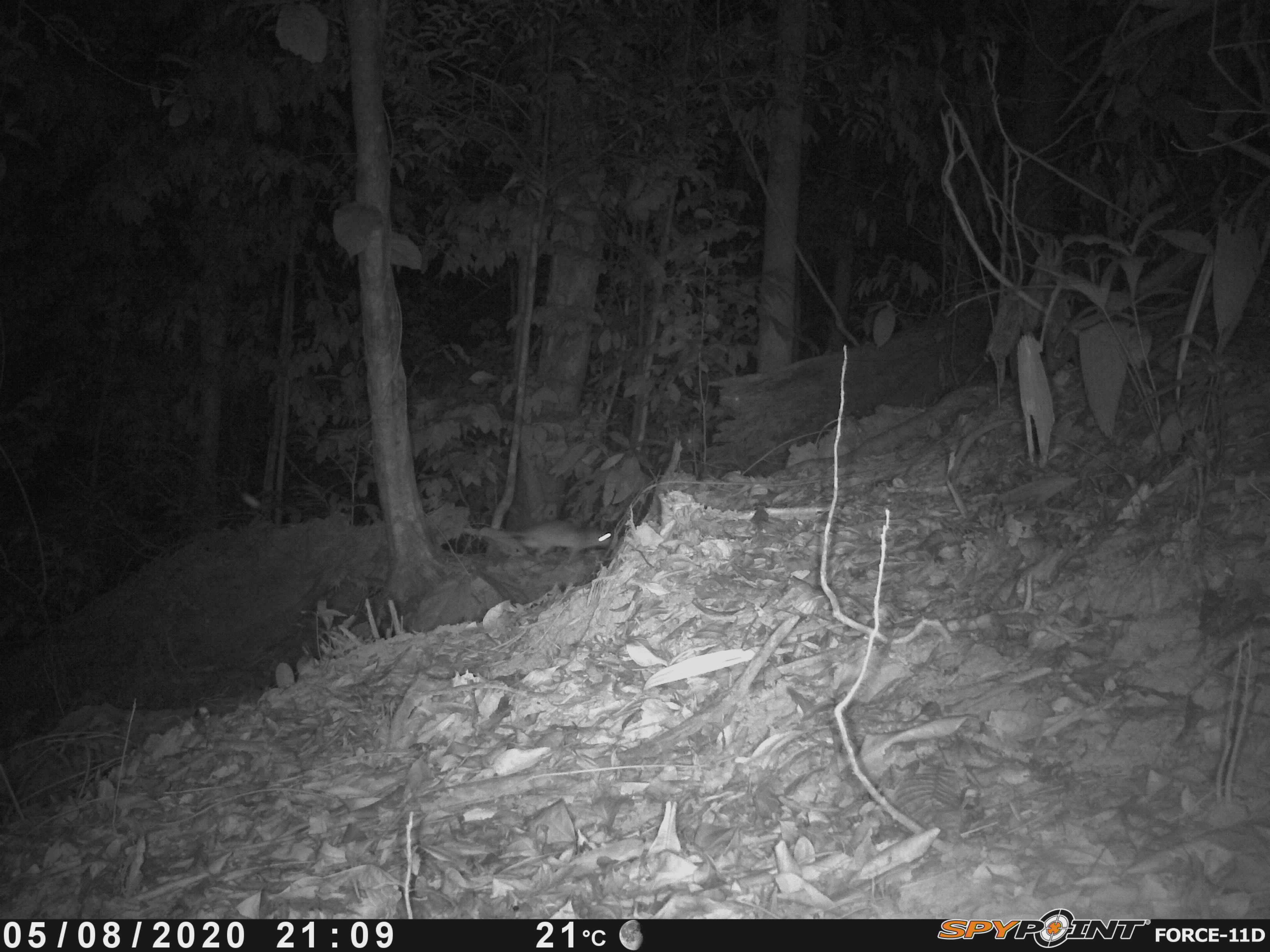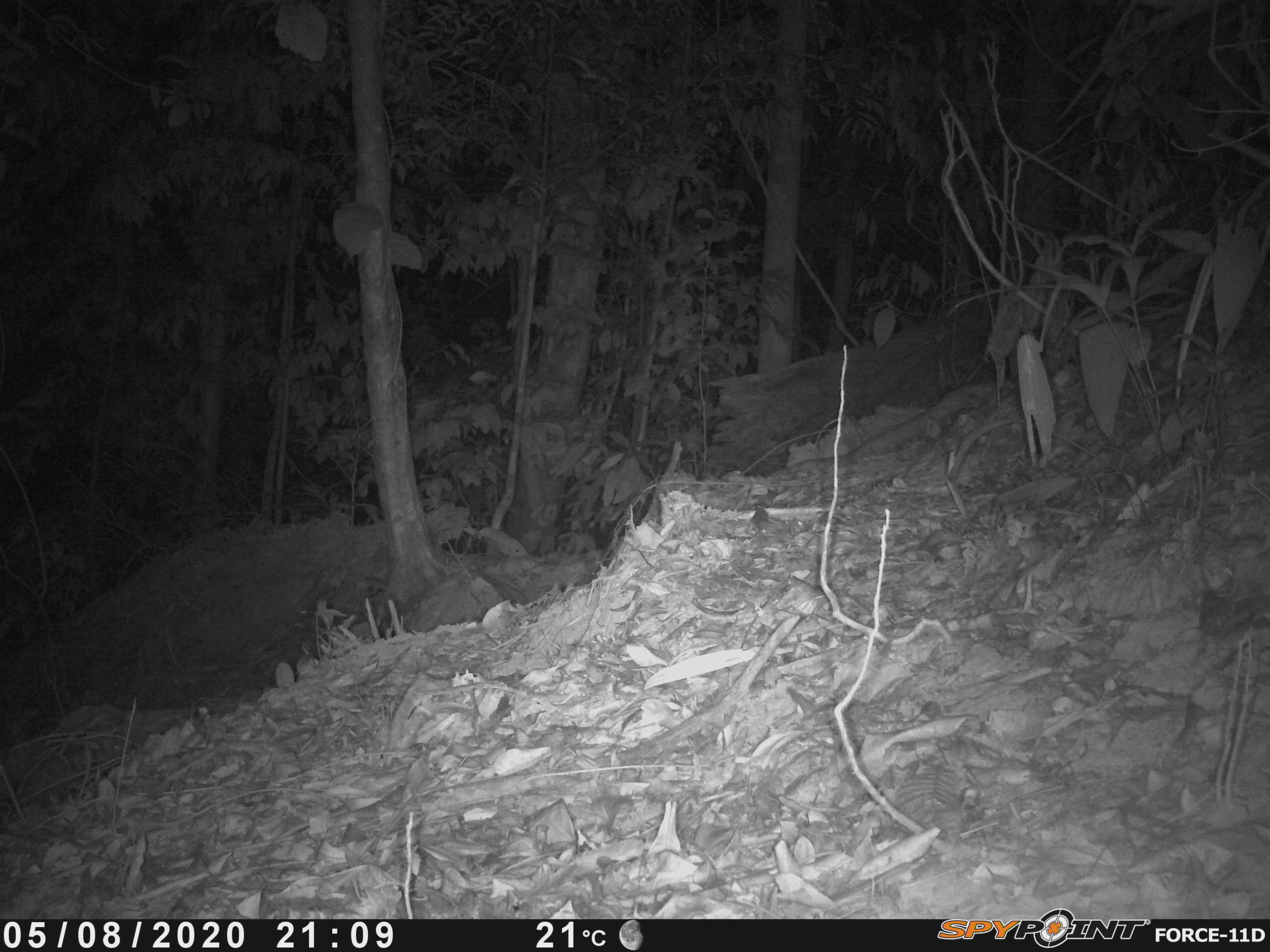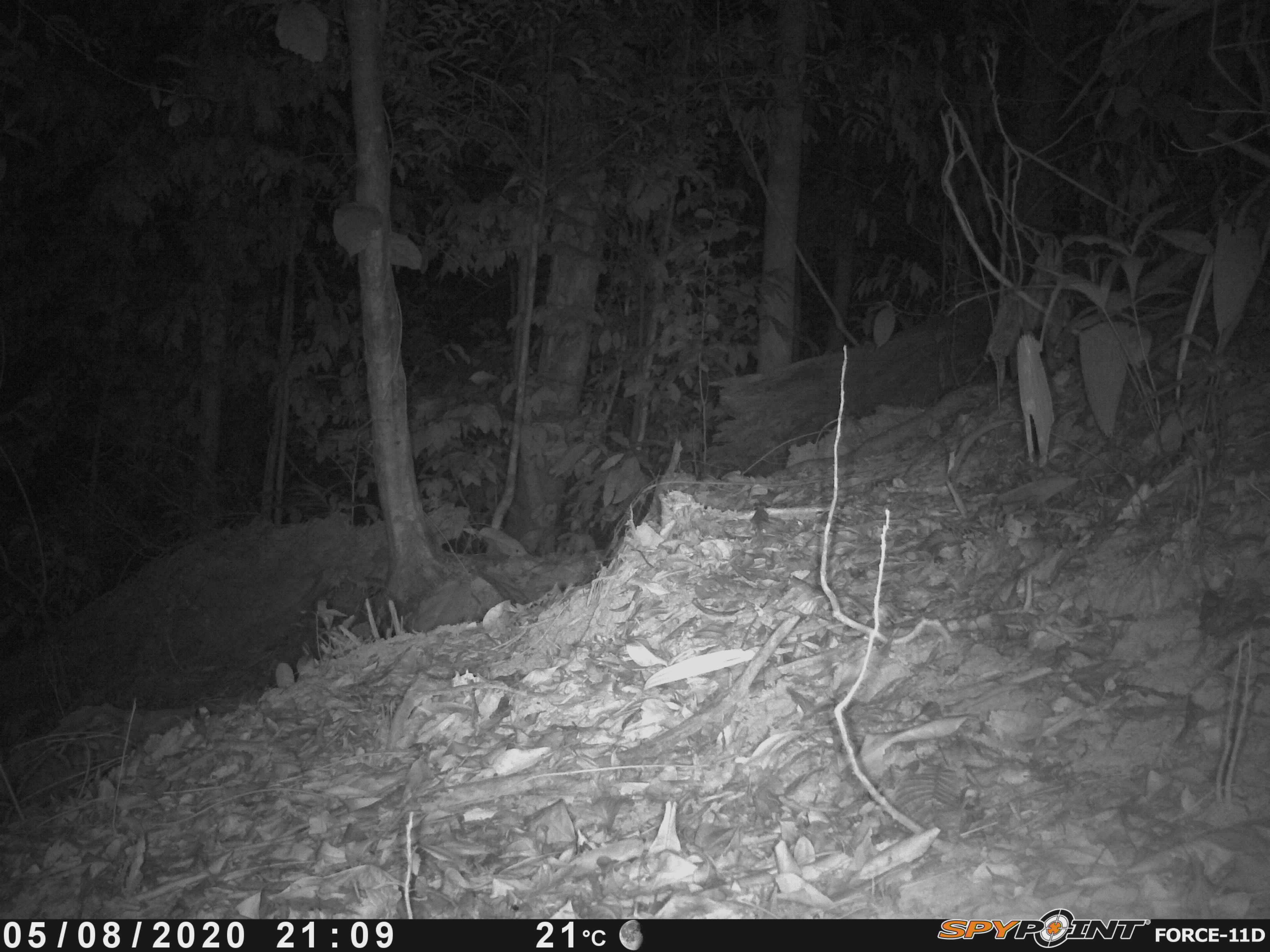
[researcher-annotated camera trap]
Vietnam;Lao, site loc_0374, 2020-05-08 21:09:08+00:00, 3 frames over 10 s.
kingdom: Animalia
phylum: Chordata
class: Mammalia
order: Rodentia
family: Muridae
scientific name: Muridae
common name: old-world mice and rats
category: unidentified murid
Unidentified murid (old-world mice and rats) (Muridae). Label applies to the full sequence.